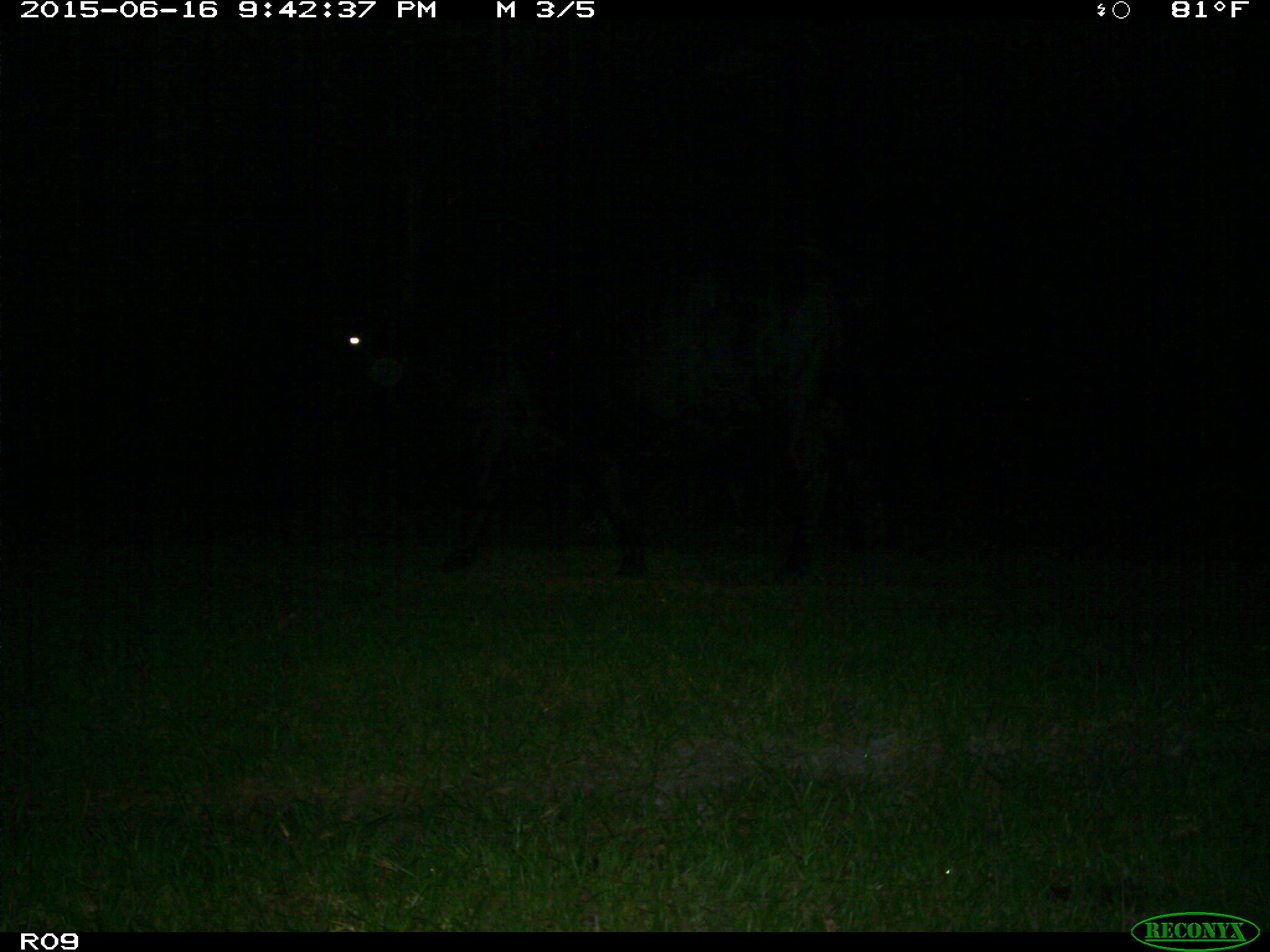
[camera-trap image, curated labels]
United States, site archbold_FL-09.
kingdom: Animalia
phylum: Chordata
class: Mammalia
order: Artiodactyla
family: Bovidae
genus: Bos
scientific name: Bos taurus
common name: domestic cow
Bos taurus (domestic cow).